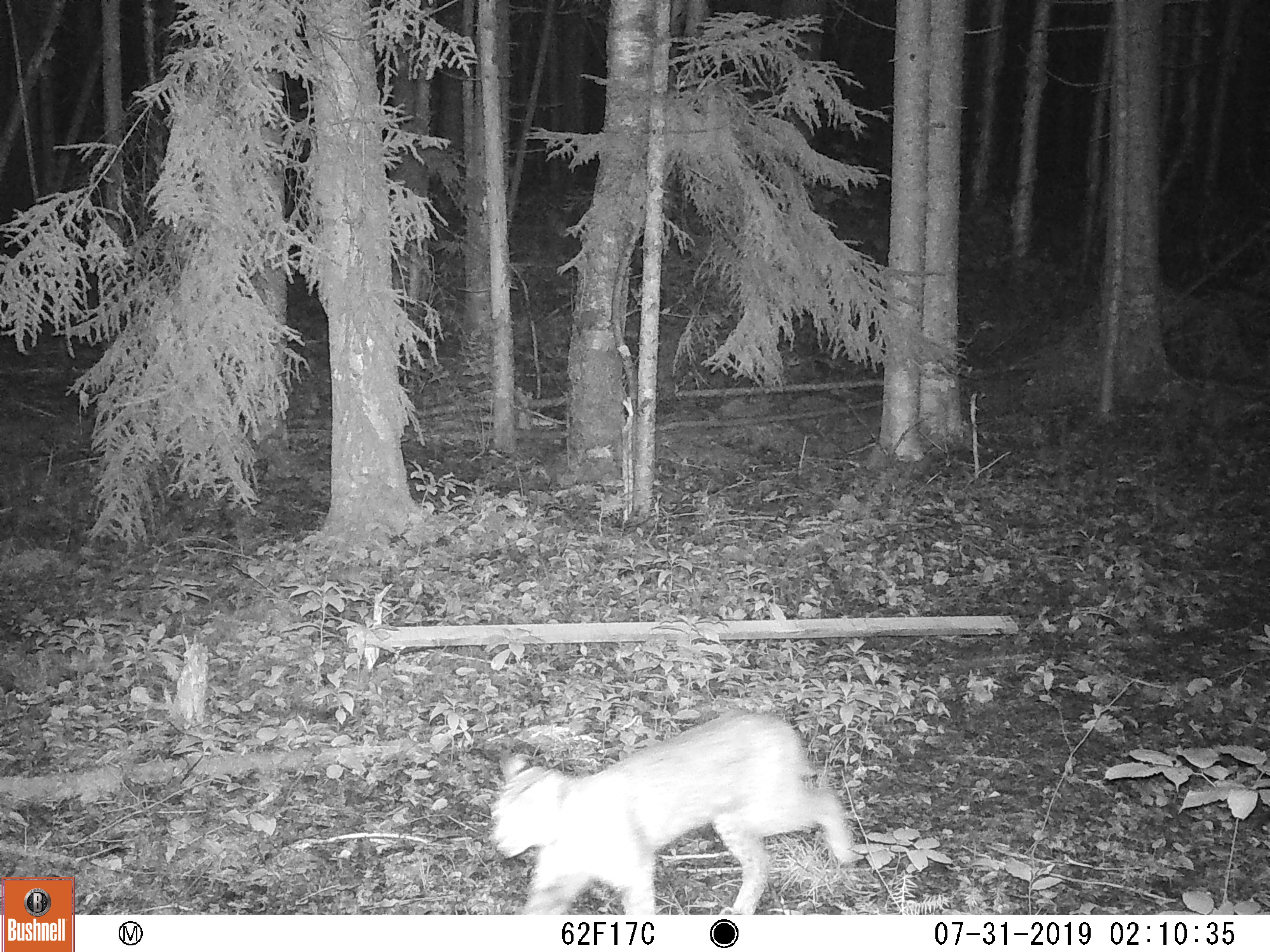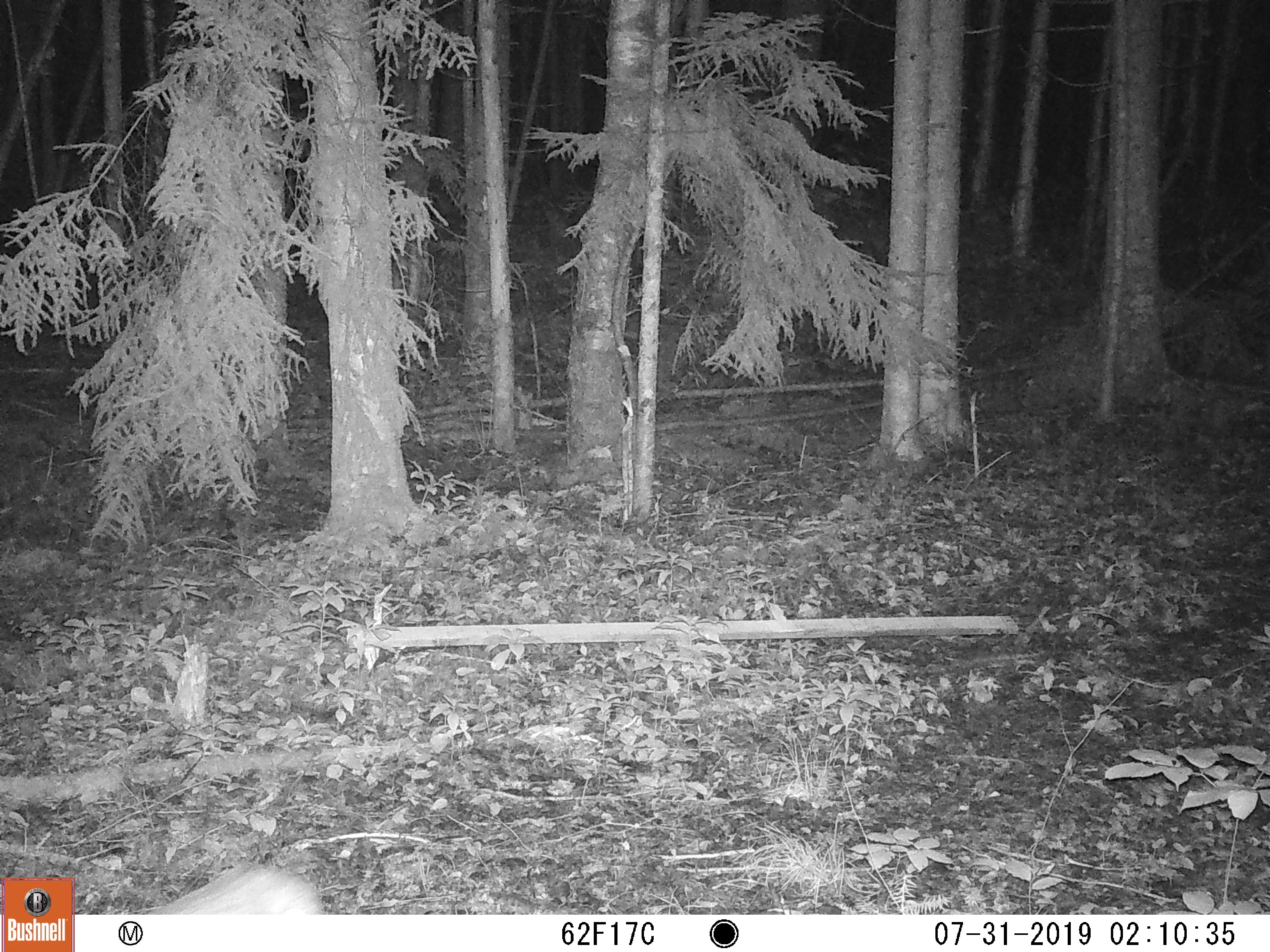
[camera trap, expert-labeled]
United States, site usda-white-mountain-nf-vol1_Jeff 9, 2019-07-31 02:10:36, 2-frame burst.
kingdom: Animalia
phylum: Chordata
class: Mammalia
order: Carnivora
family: Felidae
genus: Lynx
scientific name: Lynx rufus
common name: bobcat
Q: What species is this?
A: Bobcat (Lynx rufus).